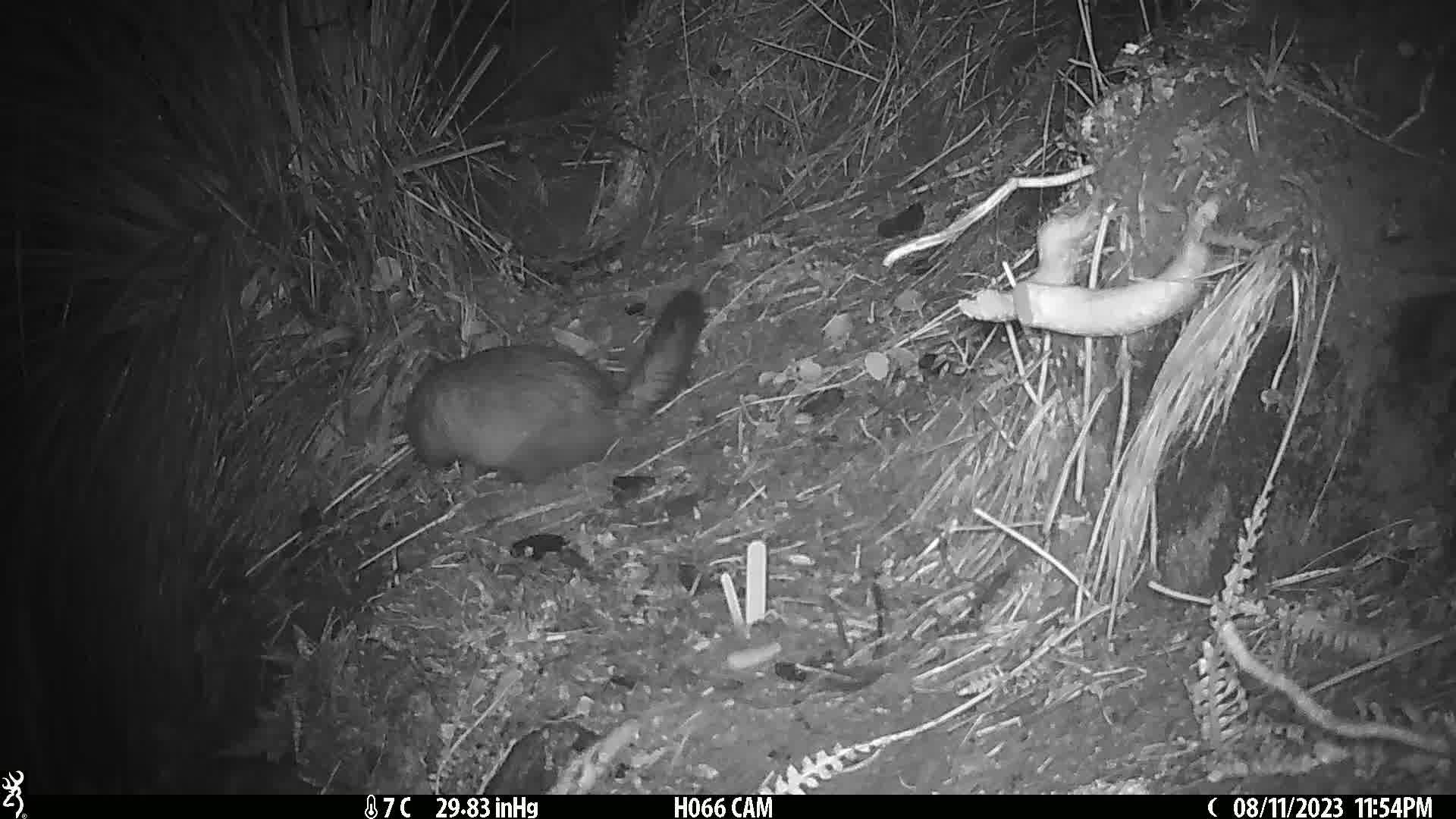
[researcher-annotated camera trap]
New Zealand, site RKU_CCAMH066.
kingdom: Animalia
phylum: Chordata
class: Mammalia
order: Diprotodontia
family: Phalangeridae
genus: Trichosurus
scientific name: Trichosurus vulpecula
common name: common brushtail possum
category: possum